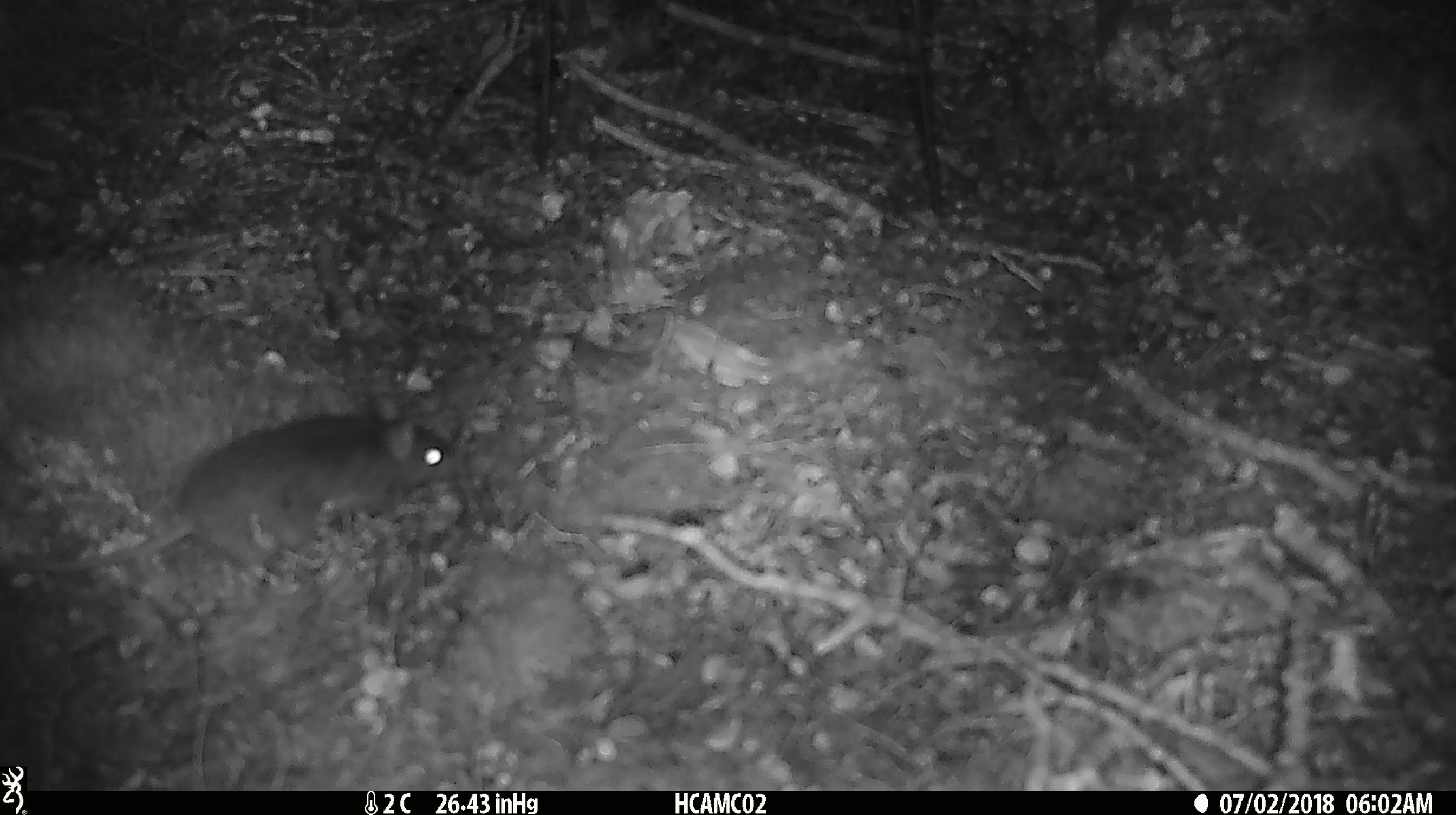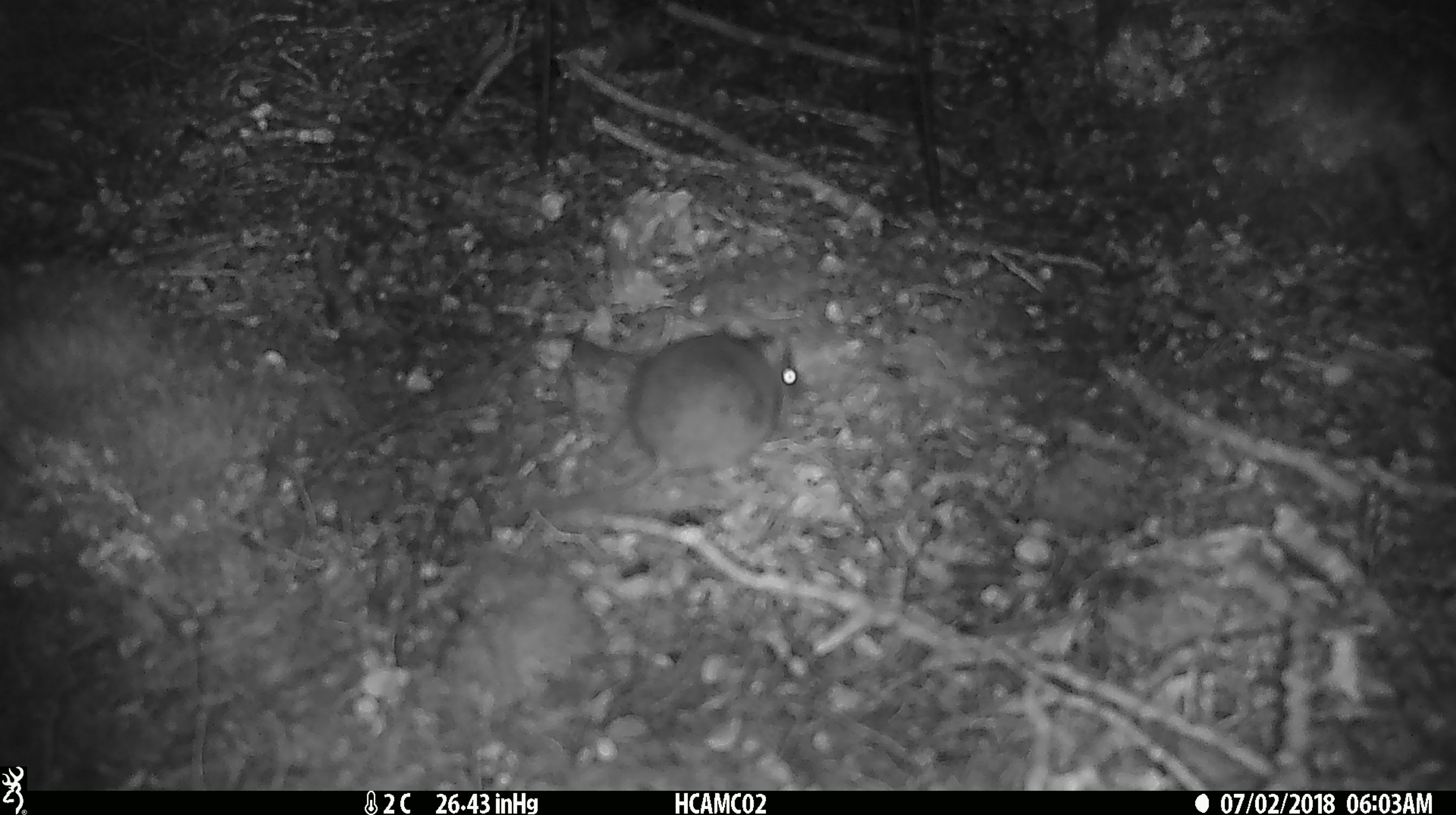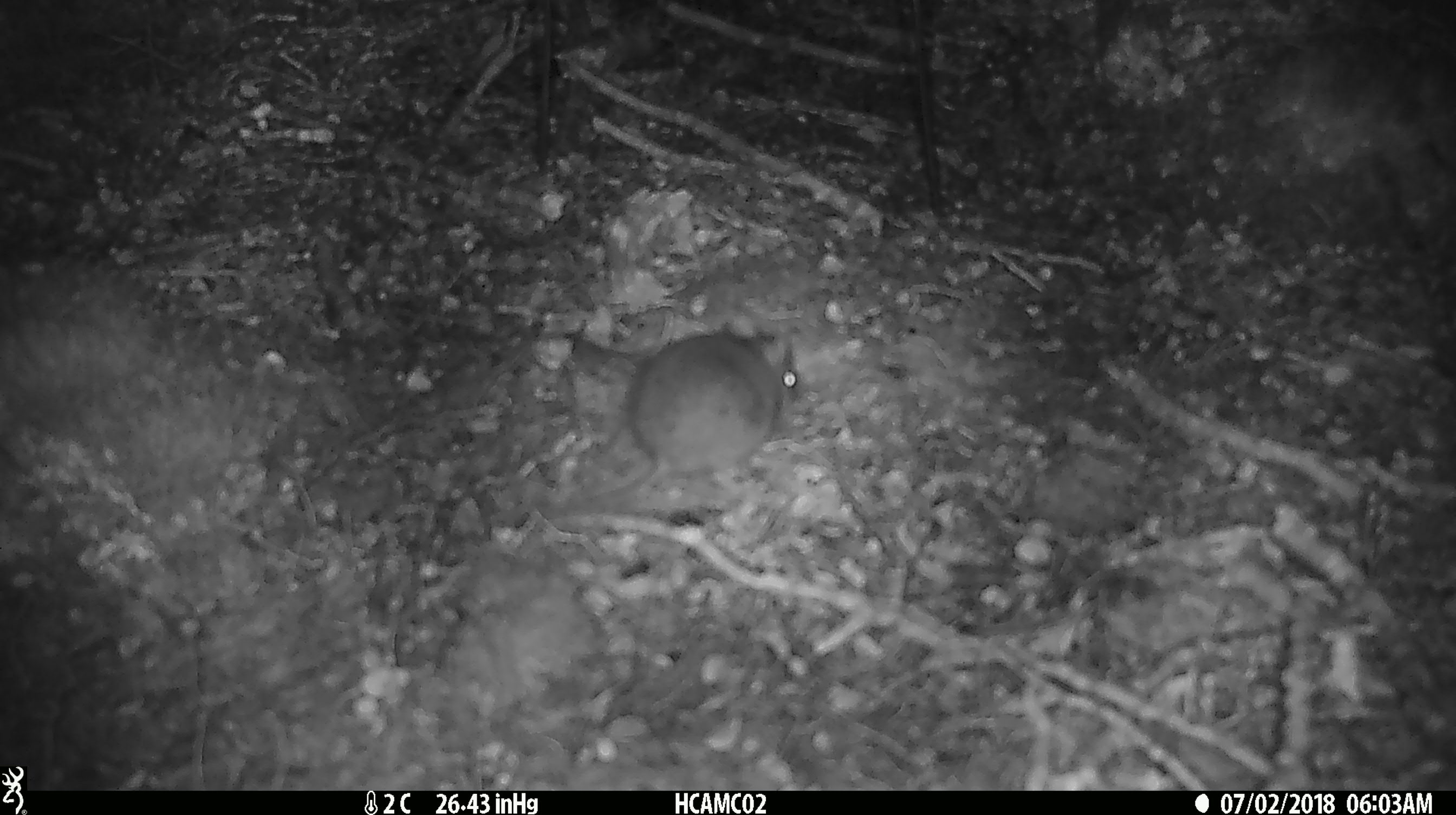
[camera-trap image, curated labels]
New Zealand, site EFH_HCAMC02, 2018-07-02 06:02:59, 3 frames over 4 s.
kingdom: Animalia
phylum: Chordata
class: Mammalia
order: Rodentia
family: Muridae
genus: Mus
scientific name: Mus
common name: mouse